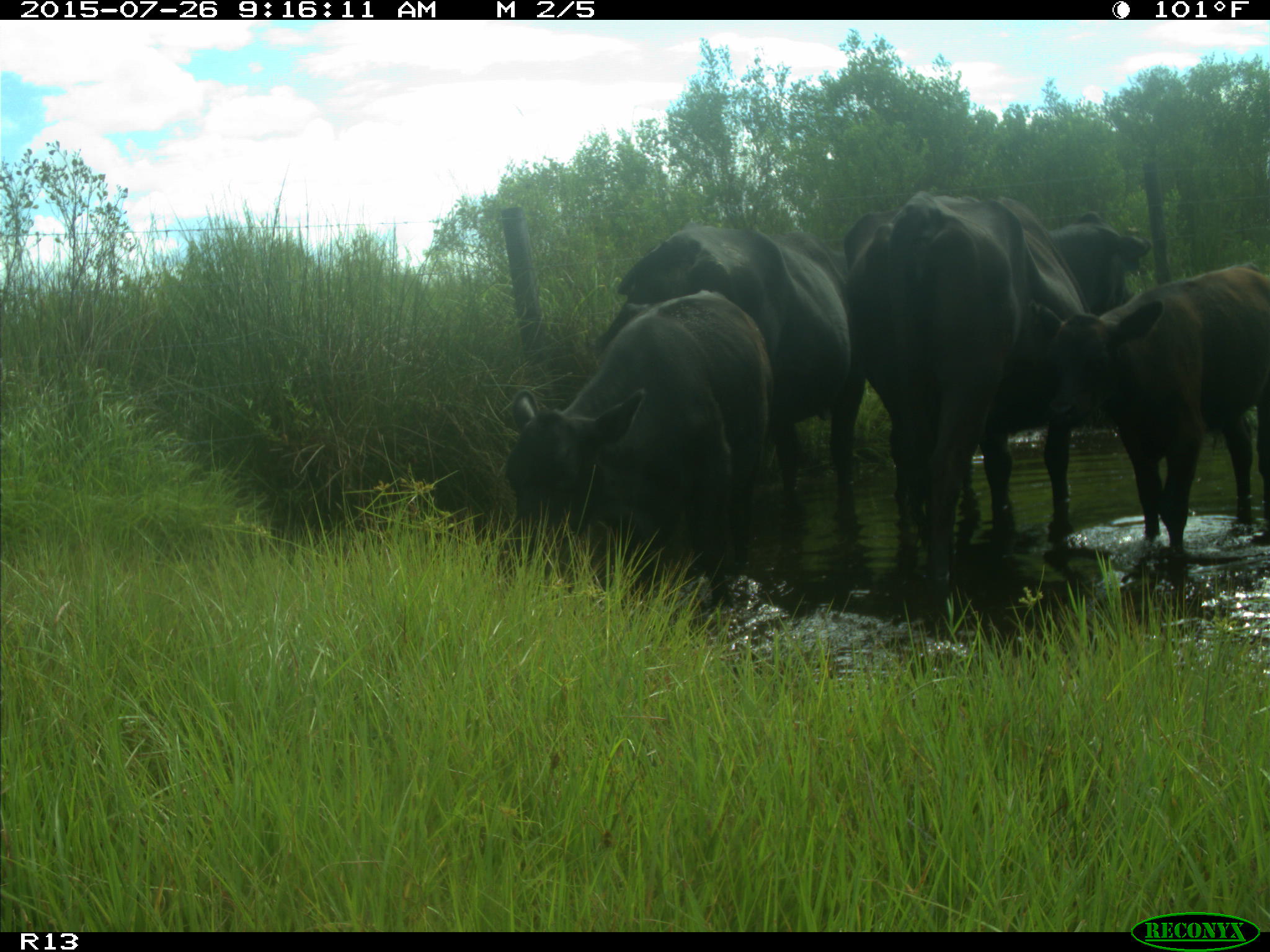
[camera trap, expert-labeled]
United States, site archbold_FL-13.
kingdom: Animalia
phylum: Chordata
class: Mammalia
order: Artiodactyla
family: Bovidae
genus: Bos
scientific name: Bos taurus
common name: domestic cow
Bos taurus (domestic cow).